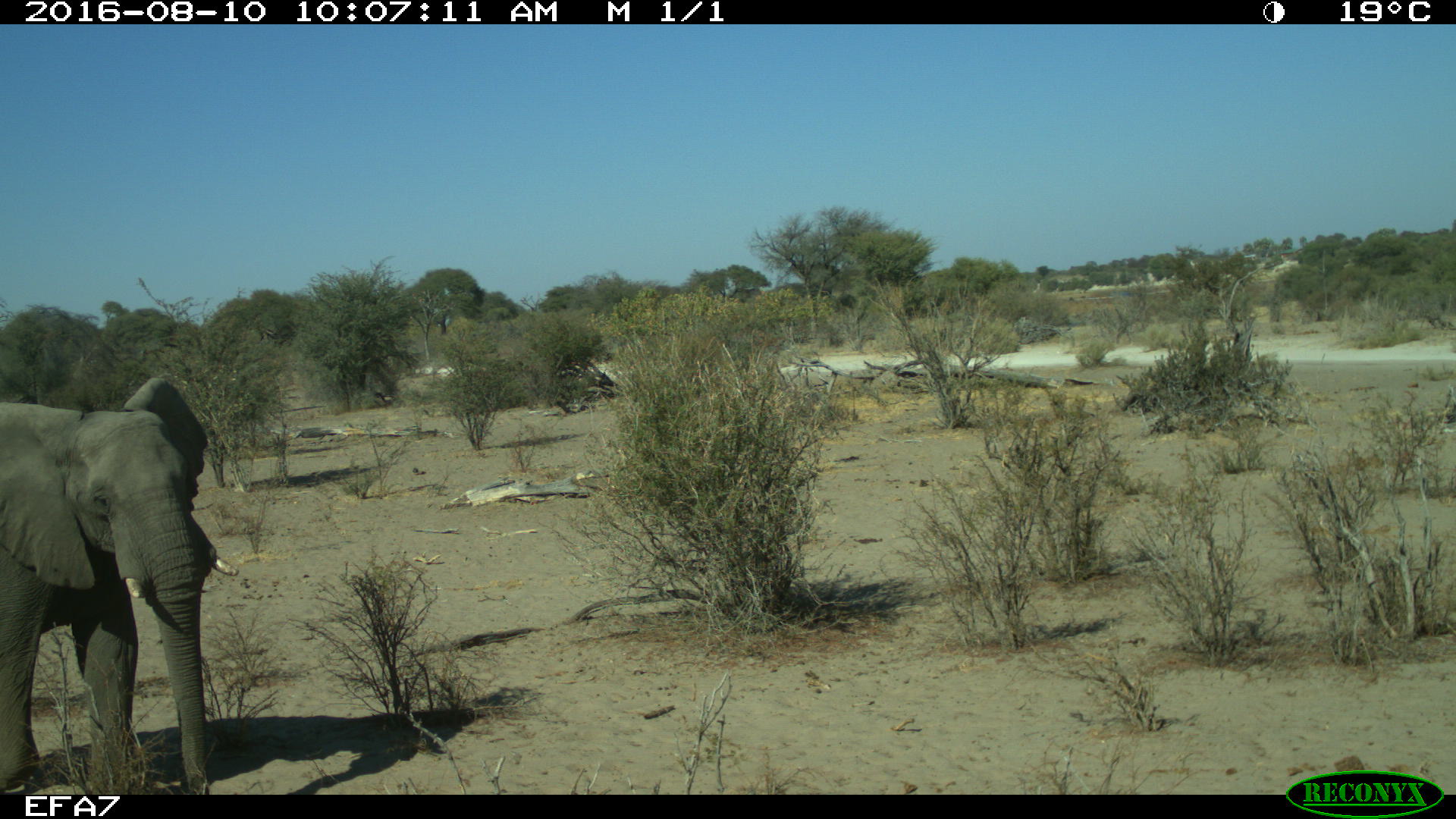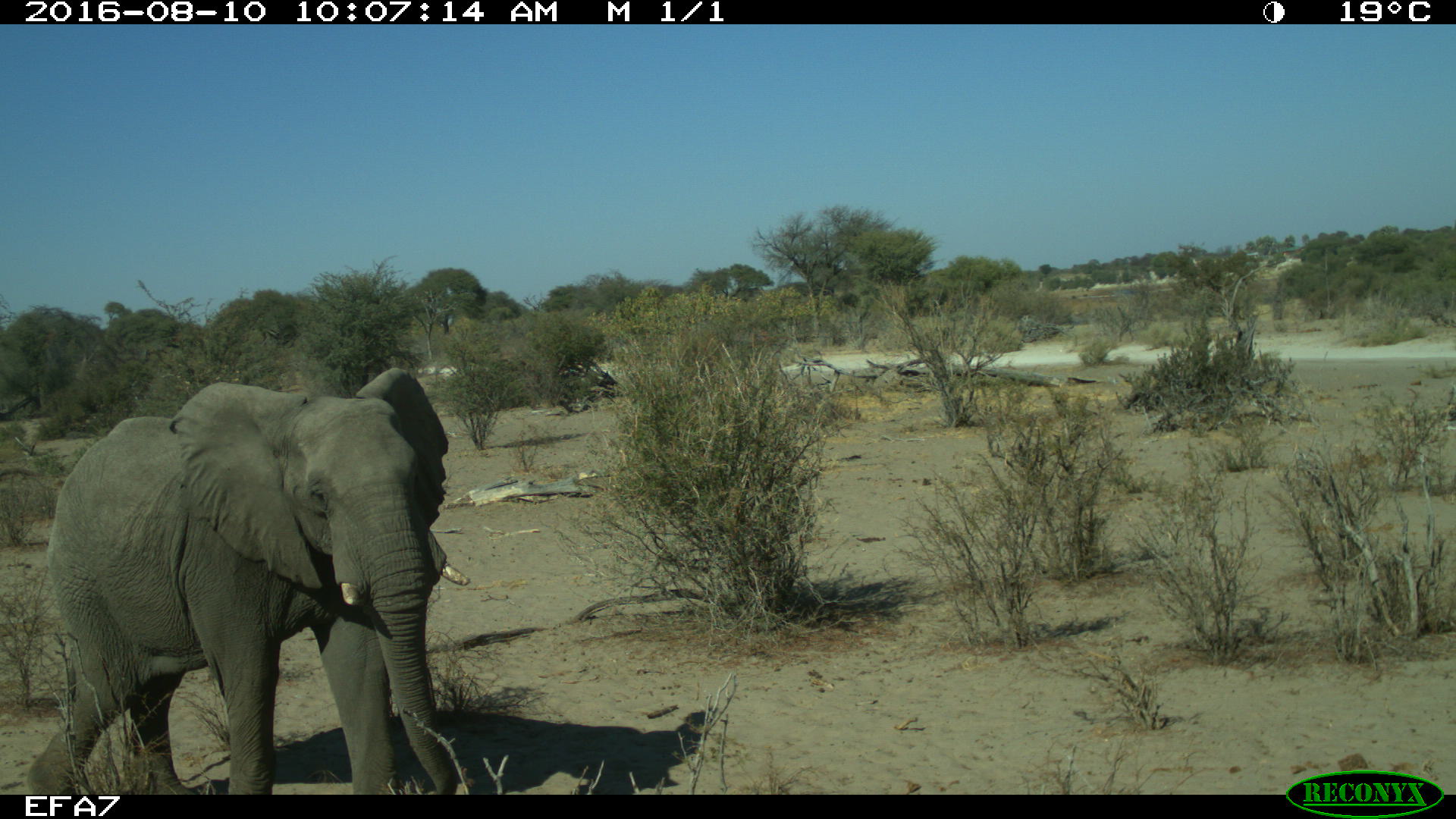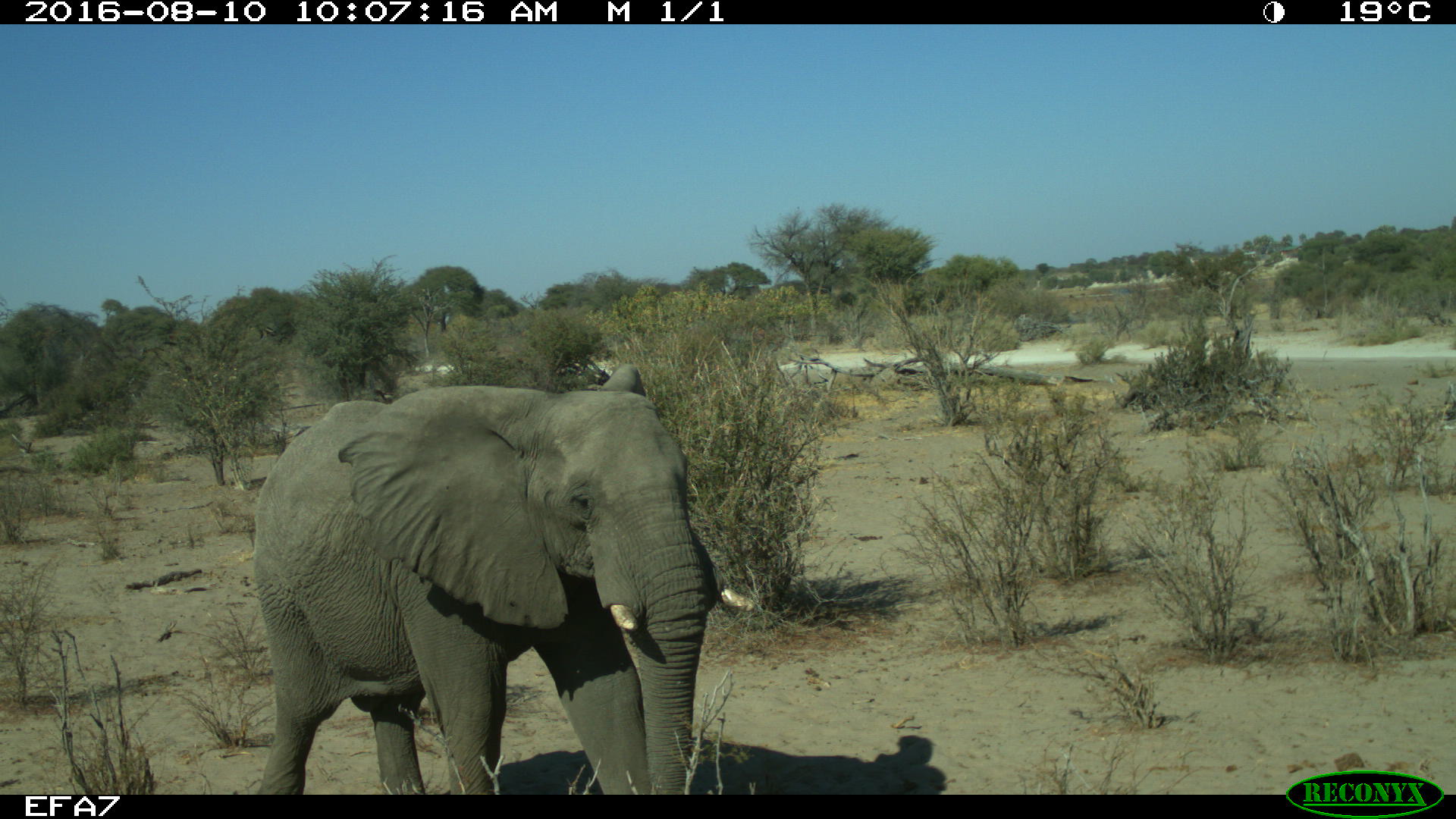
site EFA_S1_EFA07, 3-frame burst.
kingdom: Animalia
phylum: Chordata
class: Mammalia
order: Proboscidea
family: Elephantidae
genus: Loxodonta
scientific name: Loxodonta africana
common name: african bush elephant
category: elephant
Elephant (african bush elephant) (Loxodonta africana), count 1. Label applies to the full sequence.